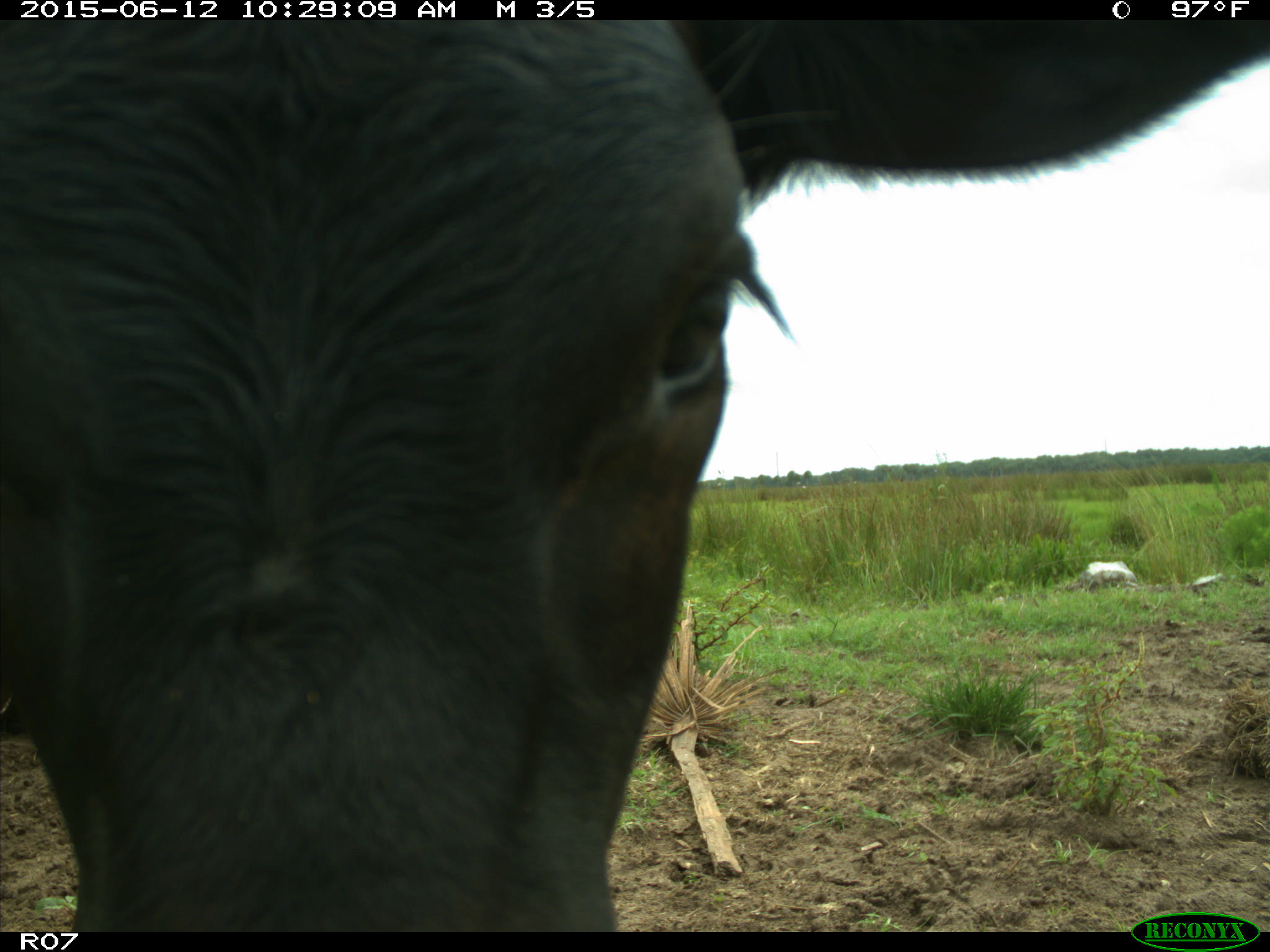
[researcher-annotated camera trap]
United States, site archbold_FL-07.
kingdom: Animalia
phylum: Chordata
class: Mammalia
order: Artiodactyla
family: Bovidae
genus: Bos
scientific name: Bos taurus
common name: domestic cow